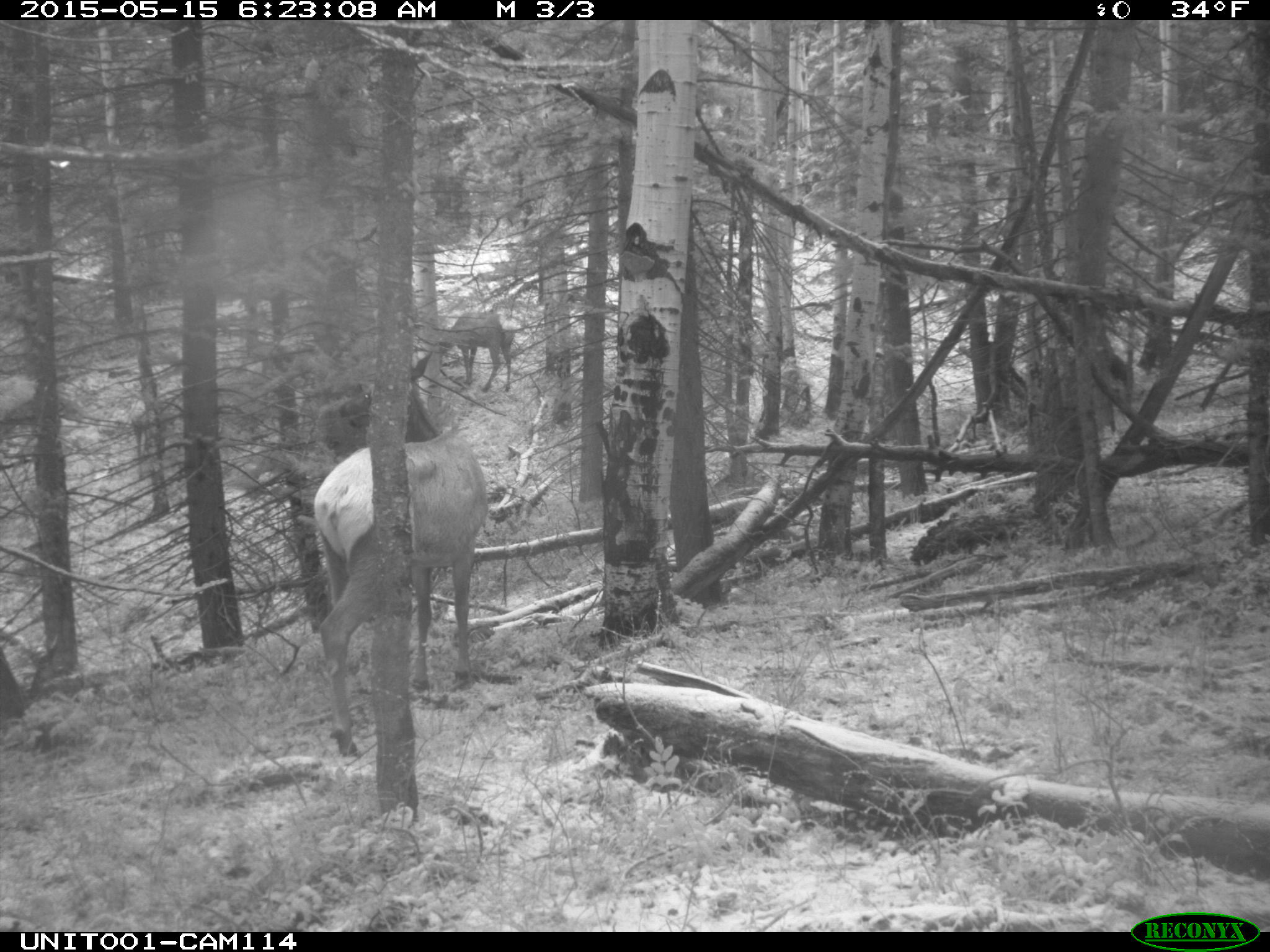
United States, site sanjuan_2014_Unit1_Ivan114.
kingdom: Animalia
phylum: Chordata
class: Mammalia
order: Artiodactyla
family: Cervidae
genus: Cervus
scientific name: Cervus elaphus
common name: red deer